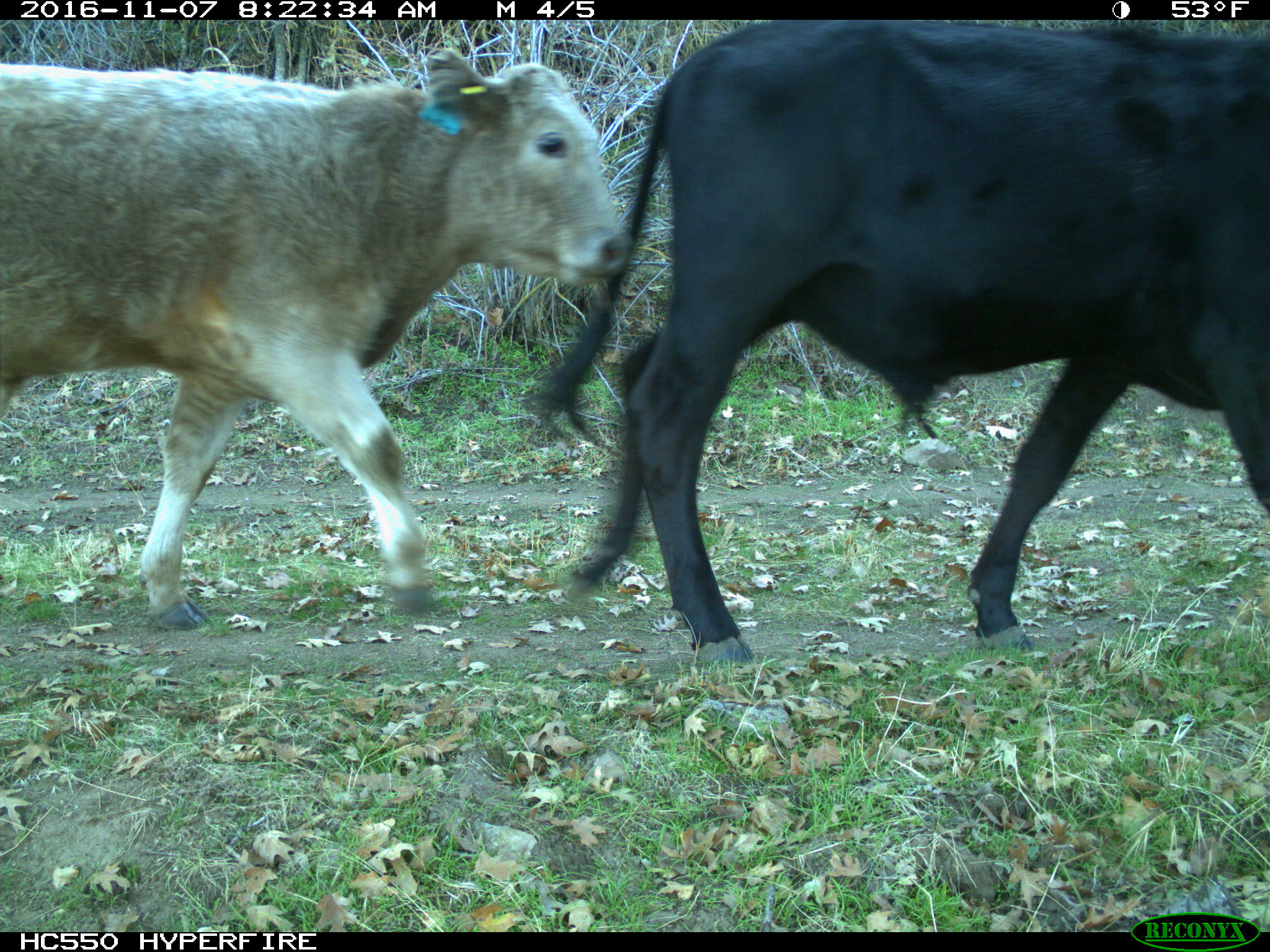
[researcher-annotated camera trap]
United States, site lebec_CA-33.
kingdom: Animalia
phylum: Chordata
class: Mammalia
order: Artiodactyla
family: Bovidae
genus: Bos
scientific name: Bos taurus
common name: domestic cow